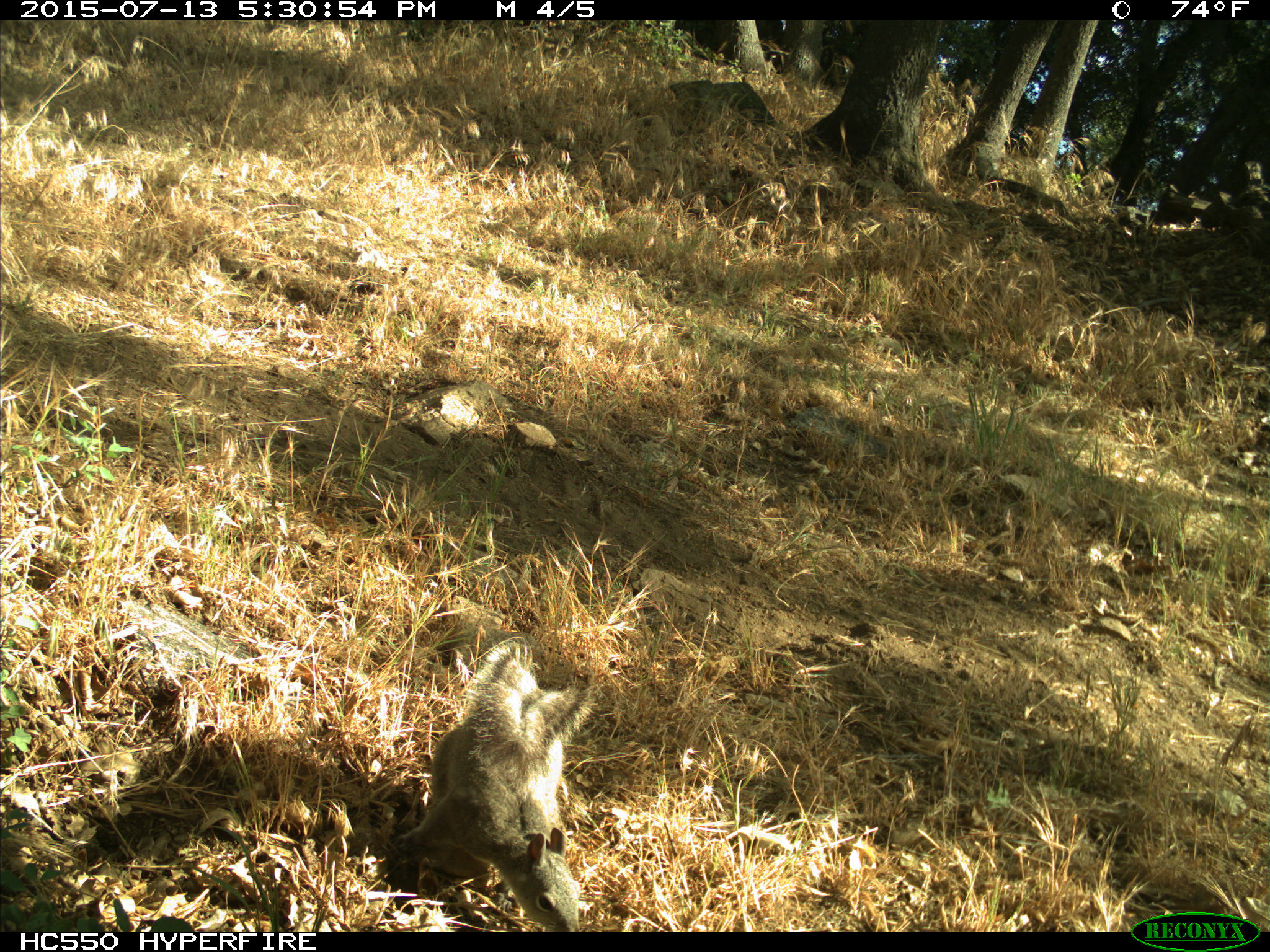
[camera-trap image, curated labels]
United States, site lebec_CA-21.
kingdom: Animalia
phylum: Chordata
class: Mammalia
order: Rodentia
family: Sciuridae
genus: Sciurus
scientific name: Sciurus carolinensis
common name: eastern gray squirrel